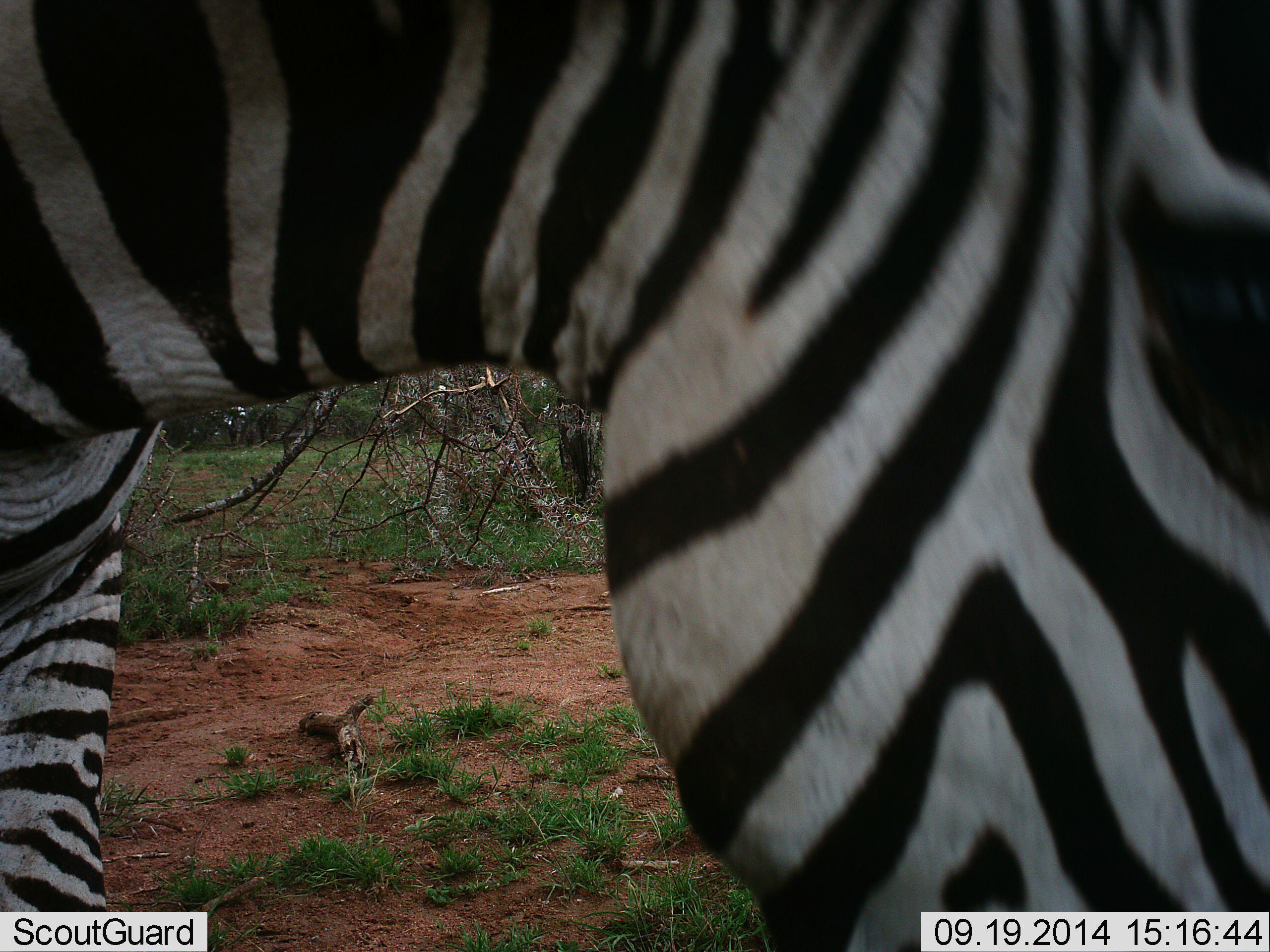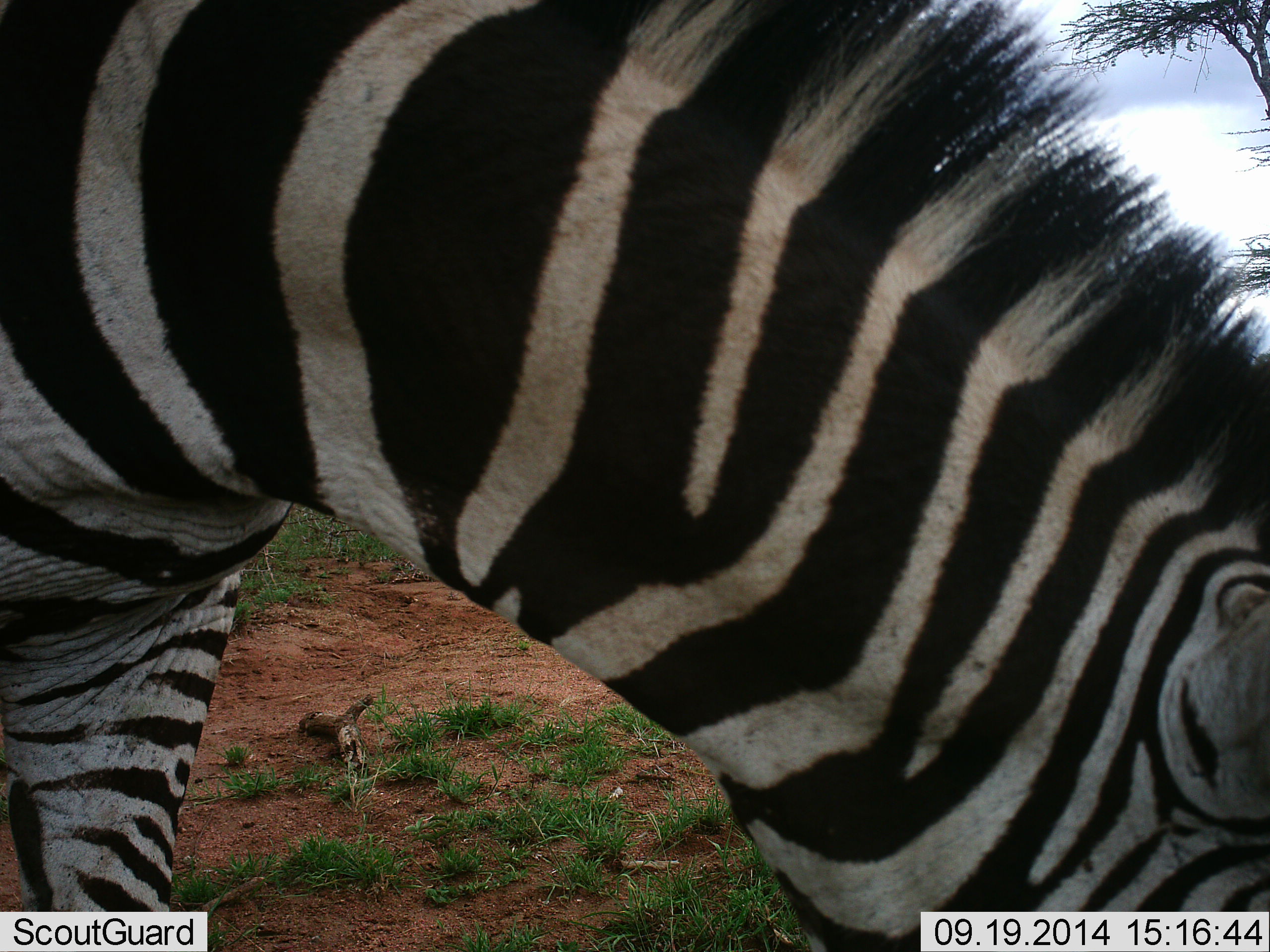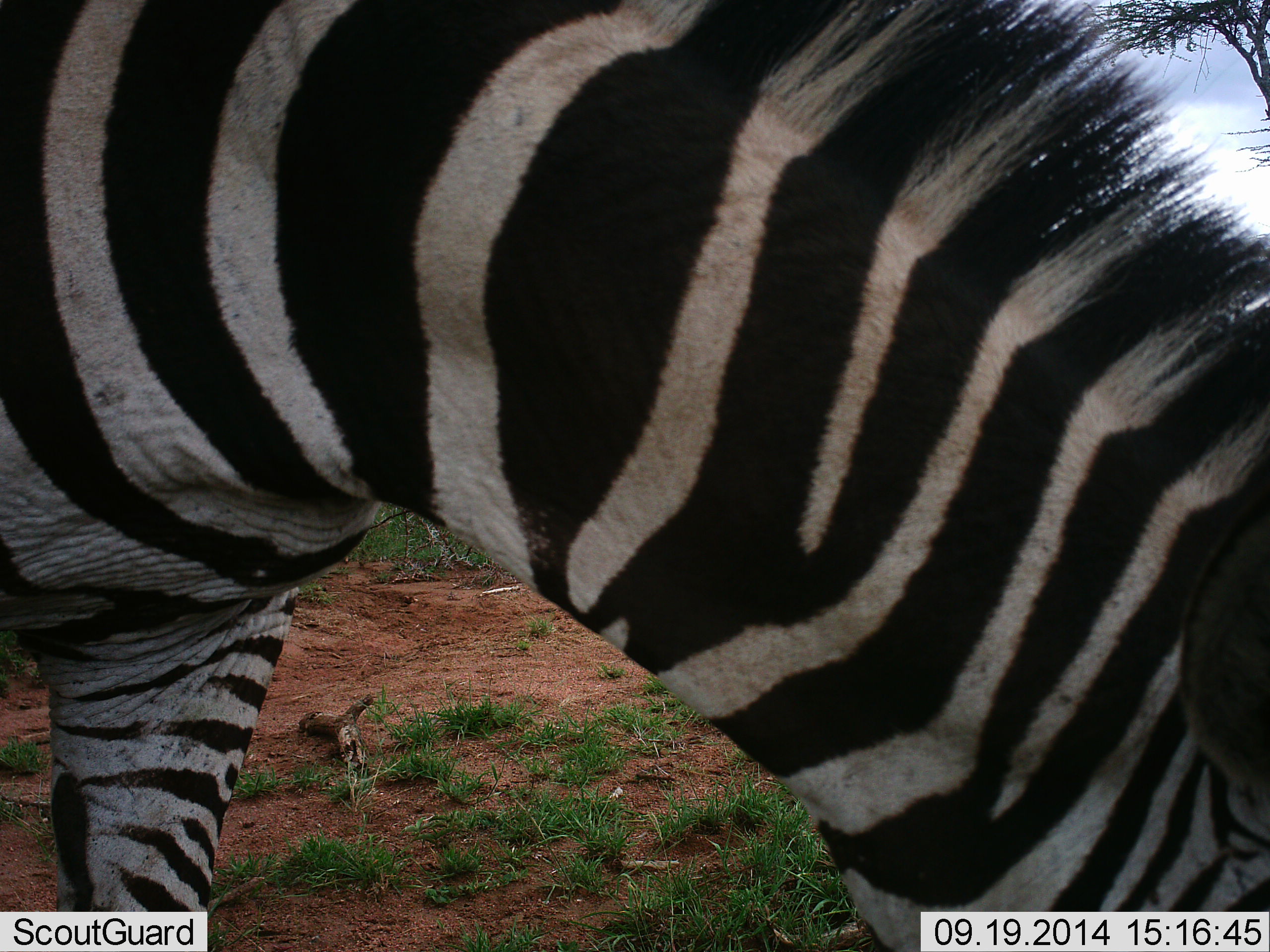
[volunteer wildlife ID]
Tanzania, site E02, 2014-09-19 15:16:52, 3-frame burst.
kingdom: Animalia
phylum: Chordata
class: Mammalia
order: Perissodactyla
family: Equidae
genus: Equus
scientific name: Equus quagga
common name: plains zebra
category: zebra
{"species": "zebra (plains zebra) (Equus quagga)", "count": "1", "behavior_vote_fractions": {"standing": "40%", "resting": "0%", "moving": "10%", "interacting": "0%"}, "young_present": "0%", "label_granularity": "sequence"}